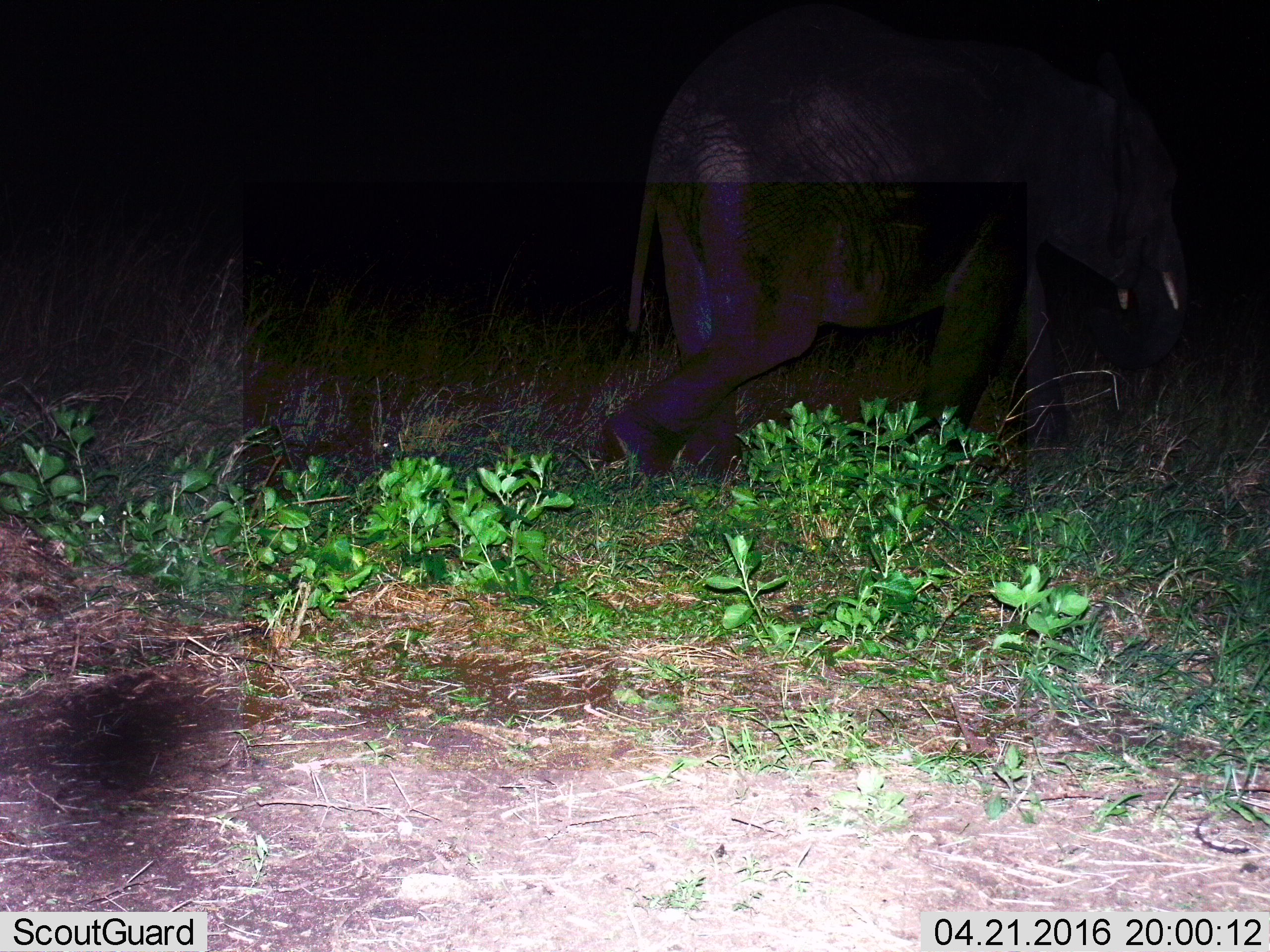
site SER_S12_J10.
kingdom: Animalia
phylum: Chordata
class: Mammalia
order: Proboscidea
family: Elephantidae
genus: Loxodonta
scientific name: Loxodonta africana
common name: african bush elephant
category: elephant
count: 1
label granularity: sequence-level